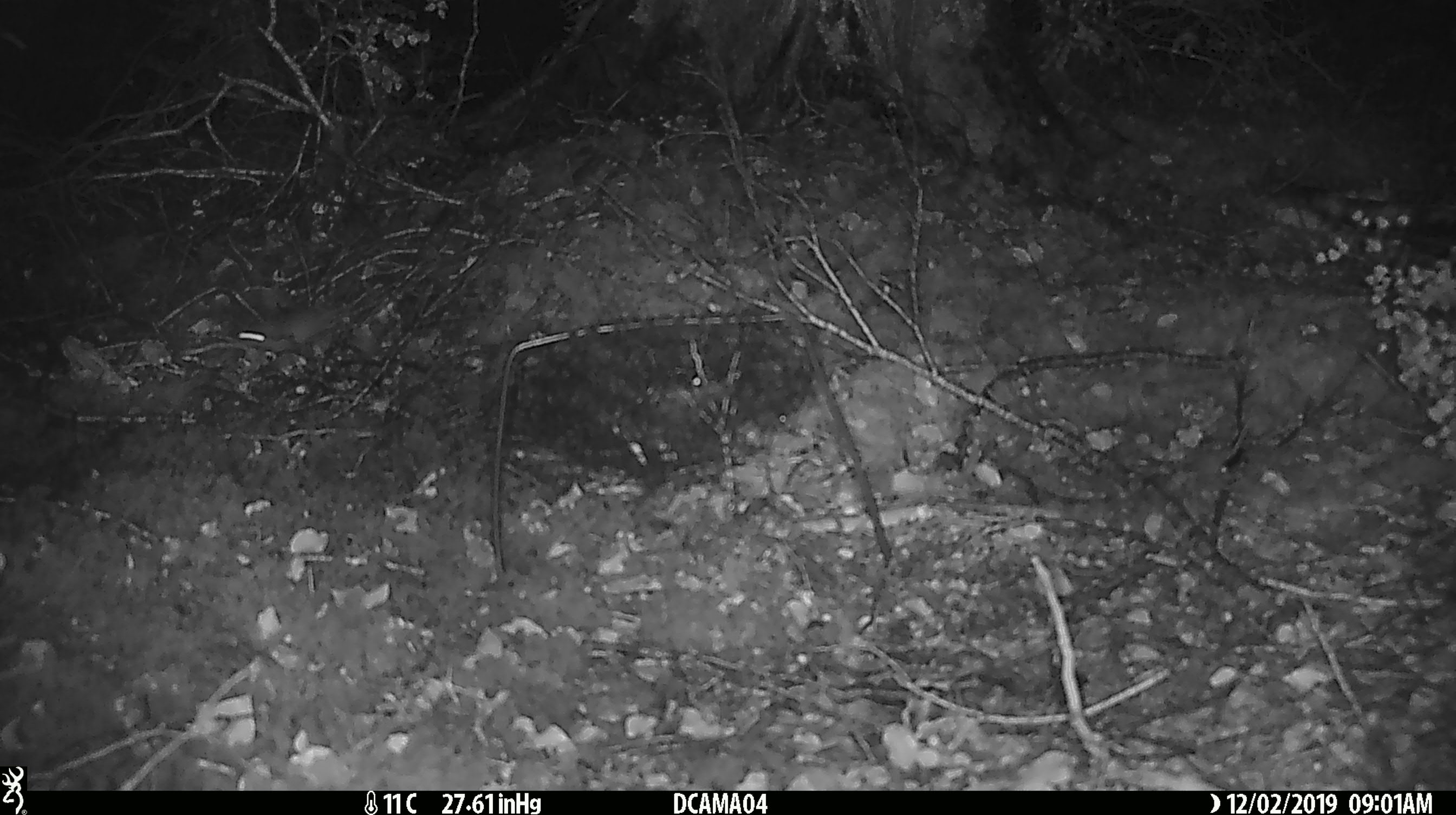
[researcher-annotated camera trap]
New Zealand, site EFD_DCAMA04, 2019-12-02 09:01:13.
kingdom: Animalia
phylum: Chordata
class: Mammalia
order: Rodentia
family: Muridae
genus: Mus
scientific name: Mus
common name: mouse